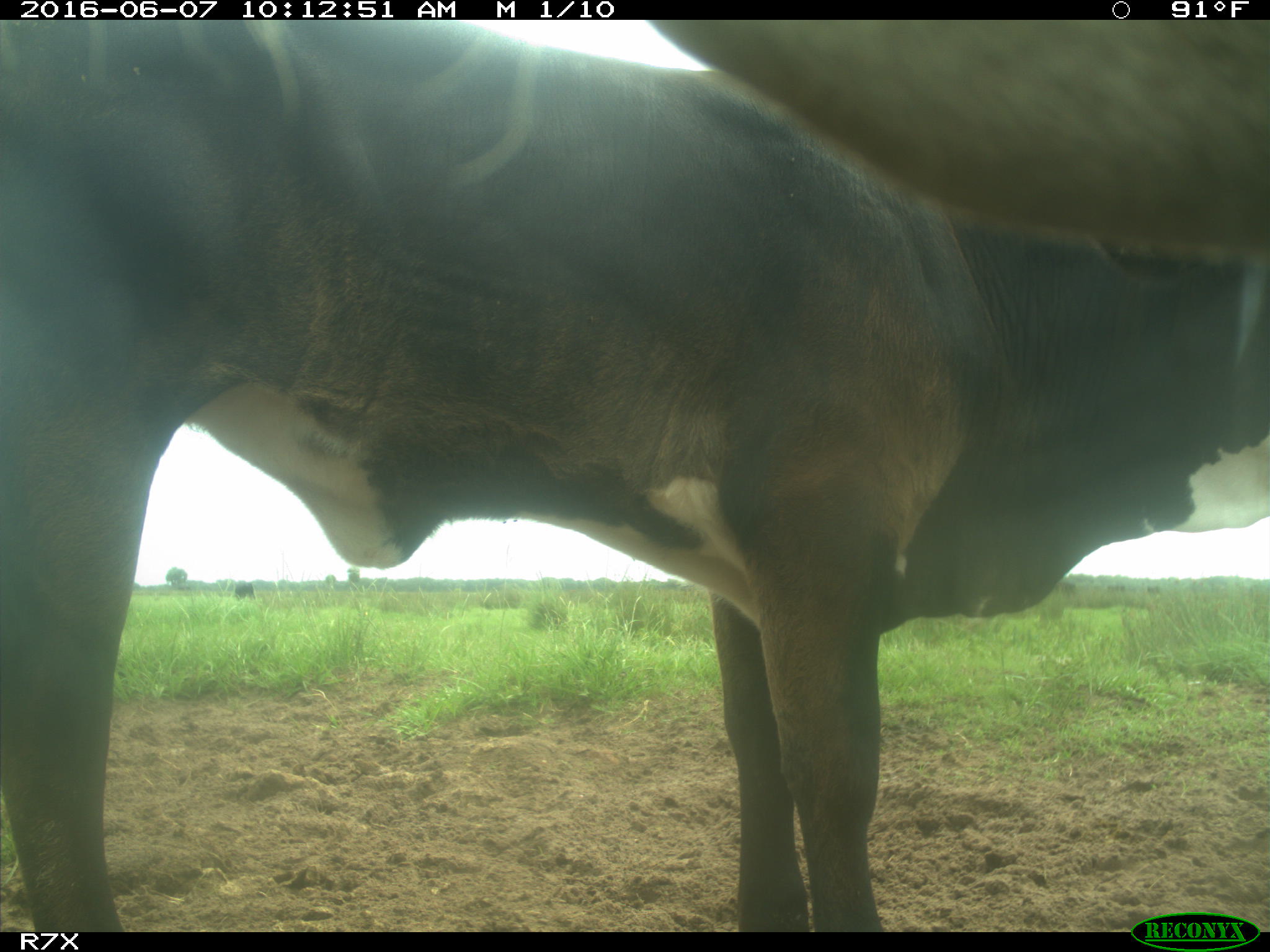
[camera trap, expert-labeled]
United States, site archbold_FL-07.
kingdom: Animalia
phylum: Chordata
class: Mammalia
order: Artiodactyla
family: Bovidae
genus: Bos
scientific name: Bos taurus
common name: domestic cow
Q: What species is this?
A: Bos taurus (domestic cow).